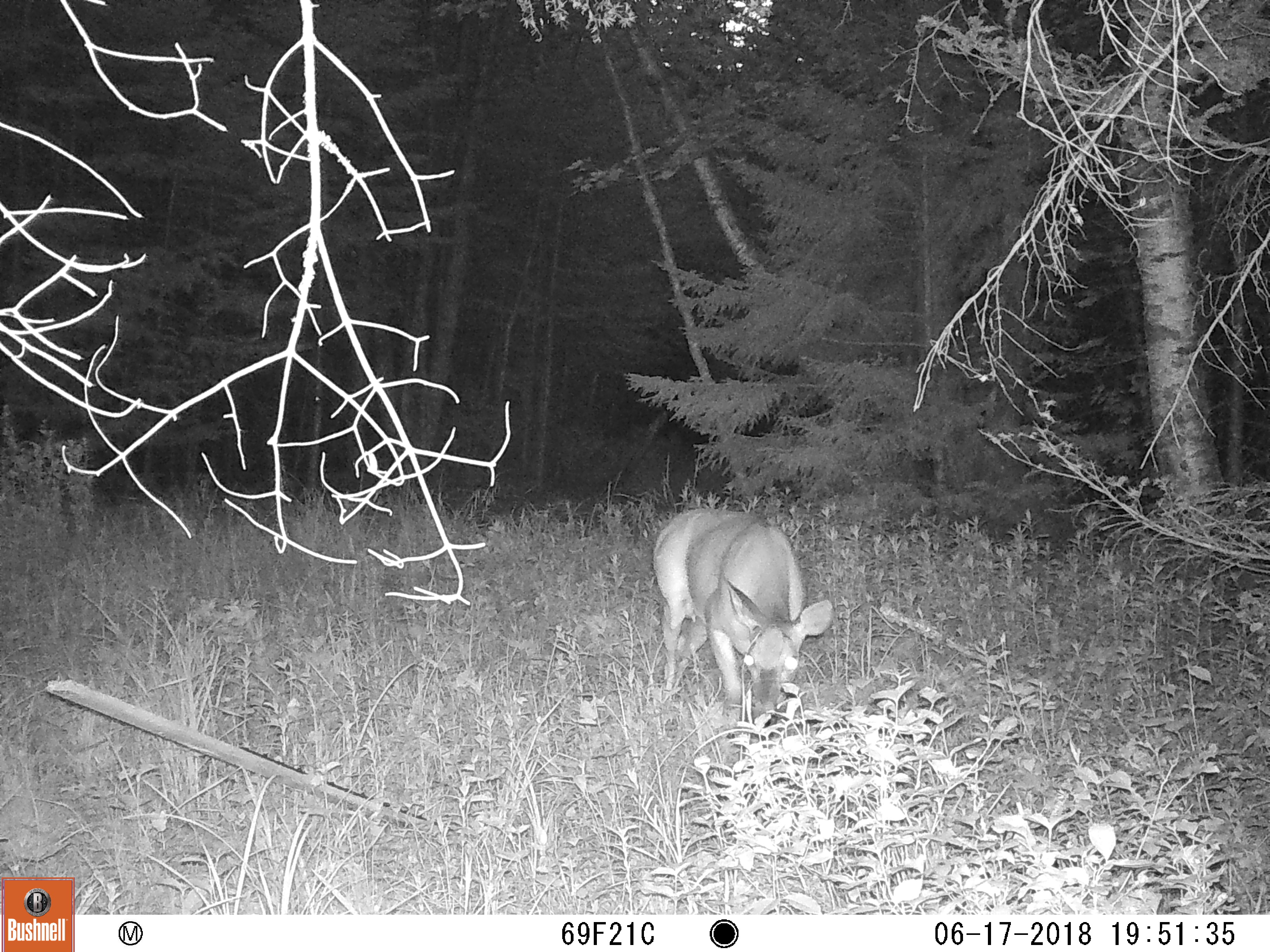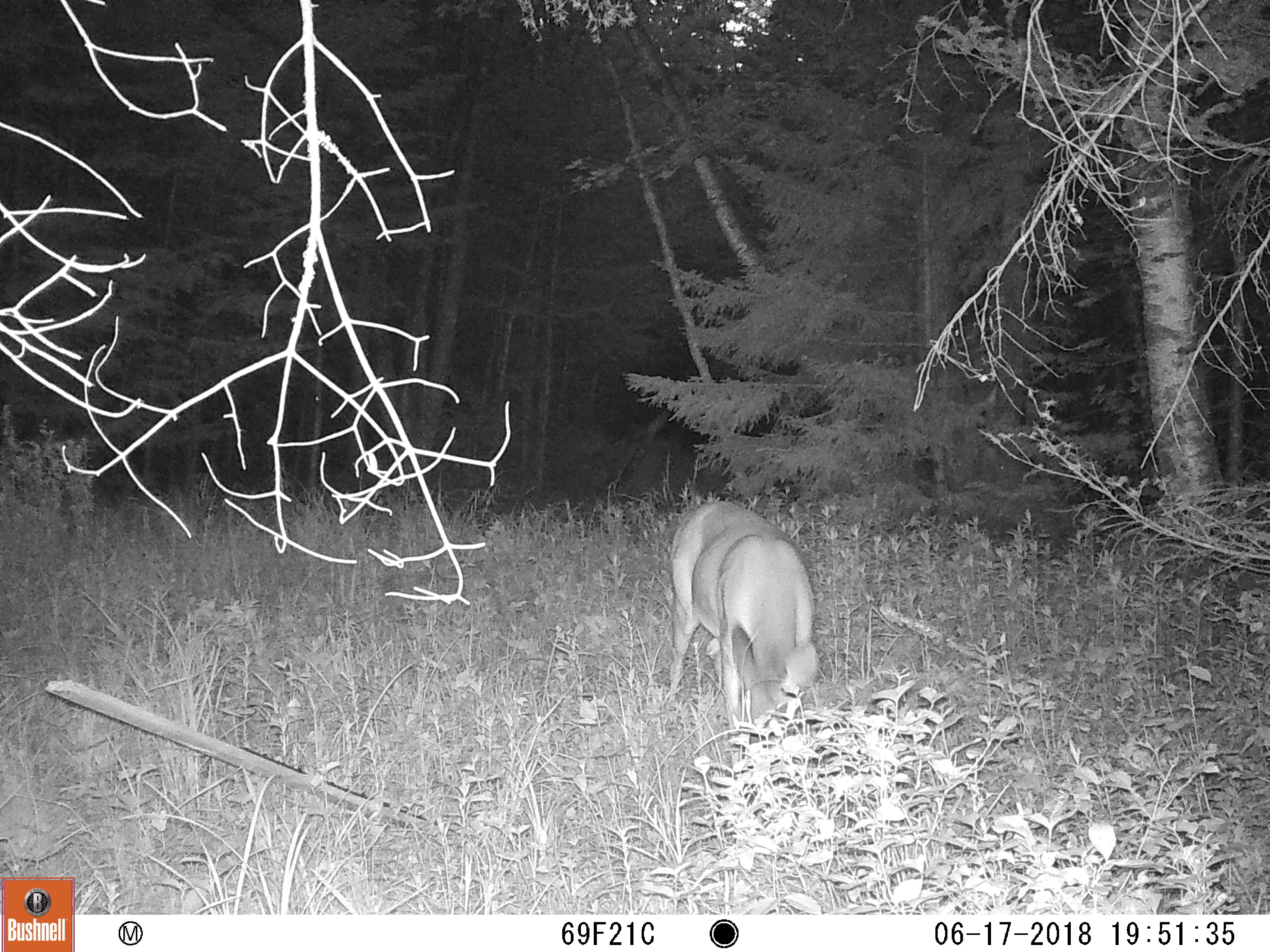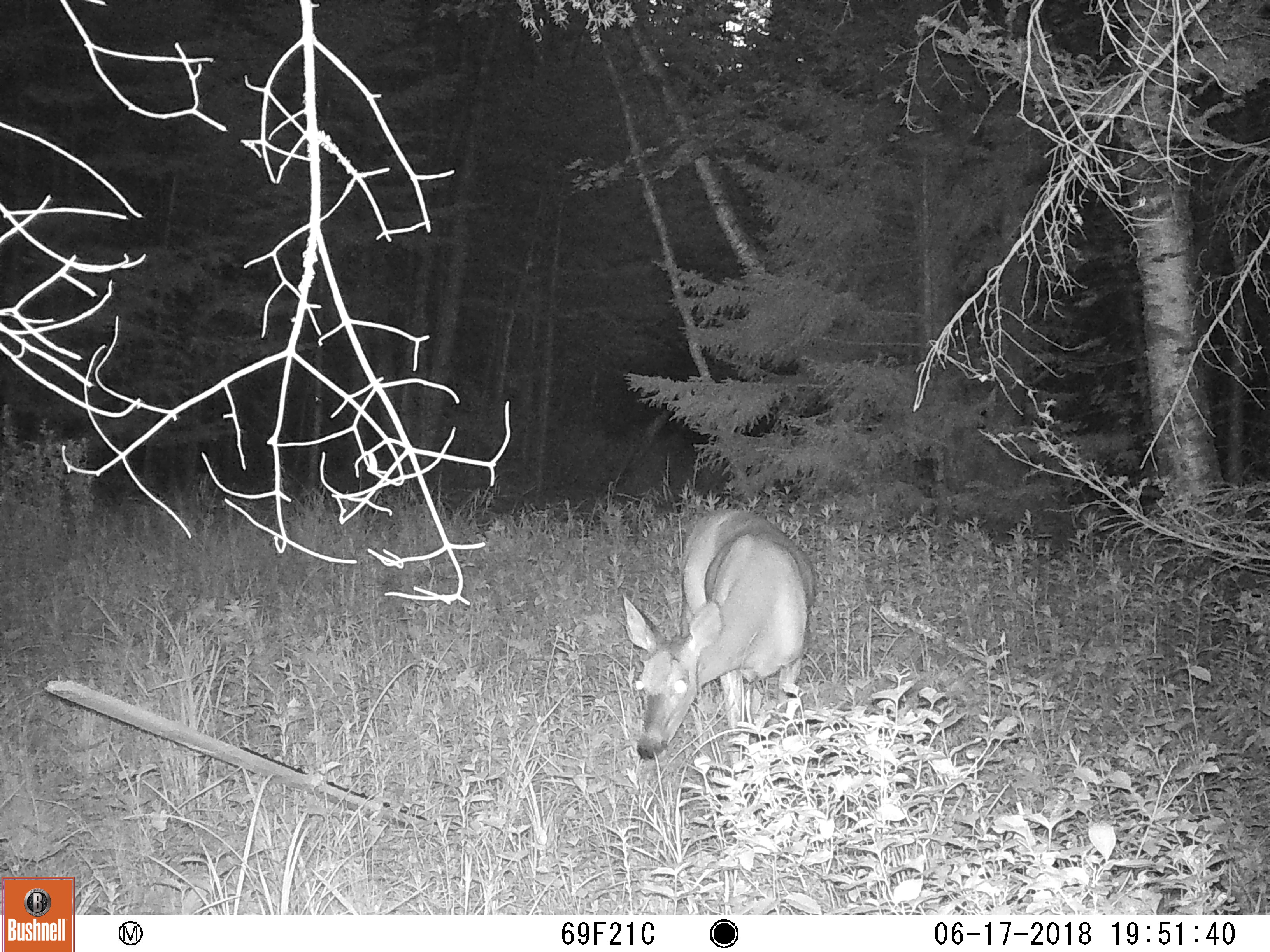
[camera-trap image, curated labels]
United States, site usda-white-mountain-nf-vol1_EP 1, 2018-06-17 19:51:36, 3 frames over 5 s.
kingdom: Animalia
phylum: Chordata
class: Mammalia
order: Artiodactyla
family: Cervidae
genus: Odocoileus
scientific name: Odocoileus virginianus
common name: white-tailed deer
White-tailed deer (Odocoileus virginianus).